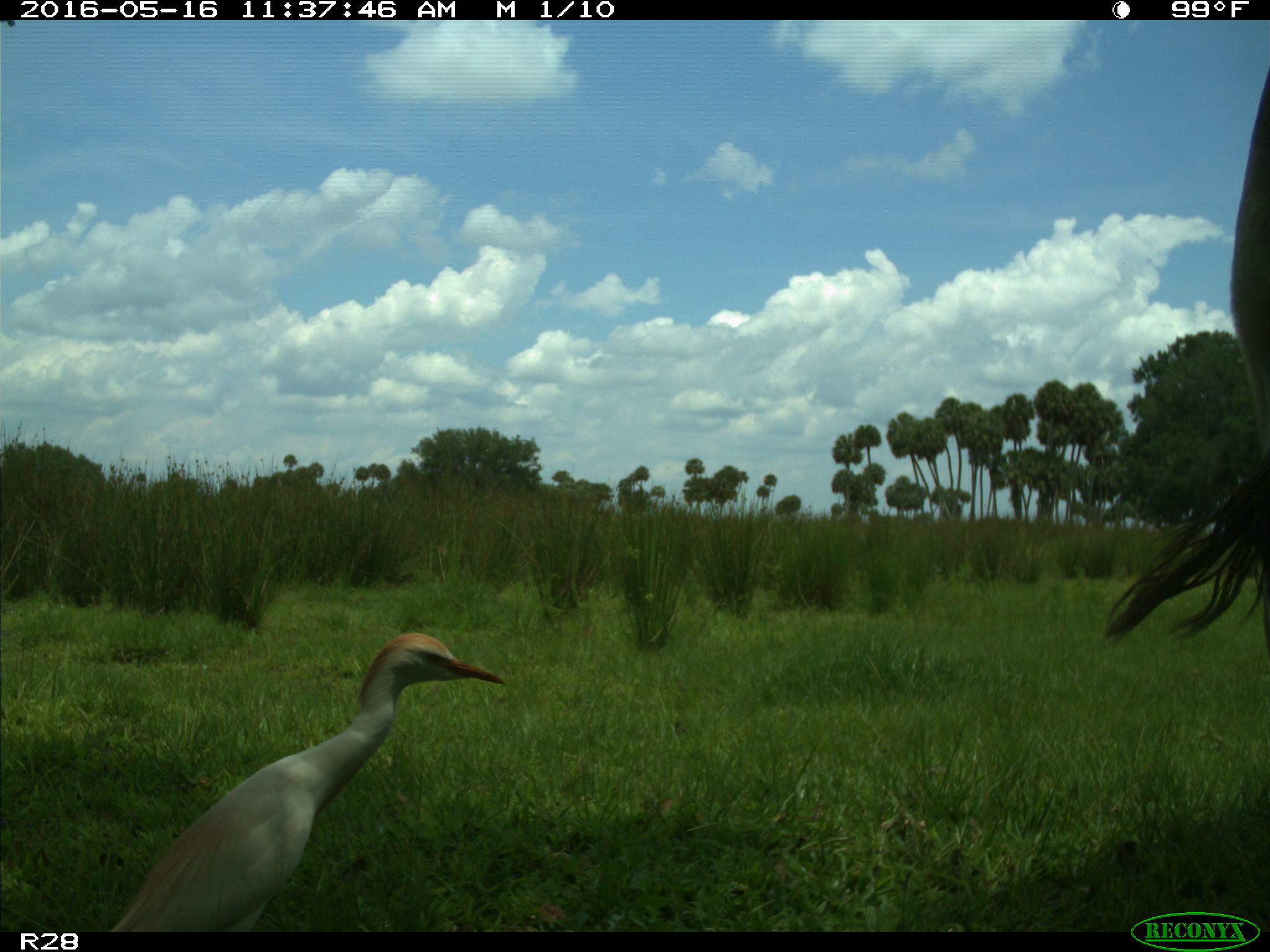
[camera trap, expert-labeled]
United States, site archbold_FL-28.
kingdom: Animalia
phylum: Chordata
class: Mammalia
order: Artiodactyla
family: Bovidae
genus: Bos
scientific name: Bos taurus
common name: domestic cow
Bos taurus (domestic cow).